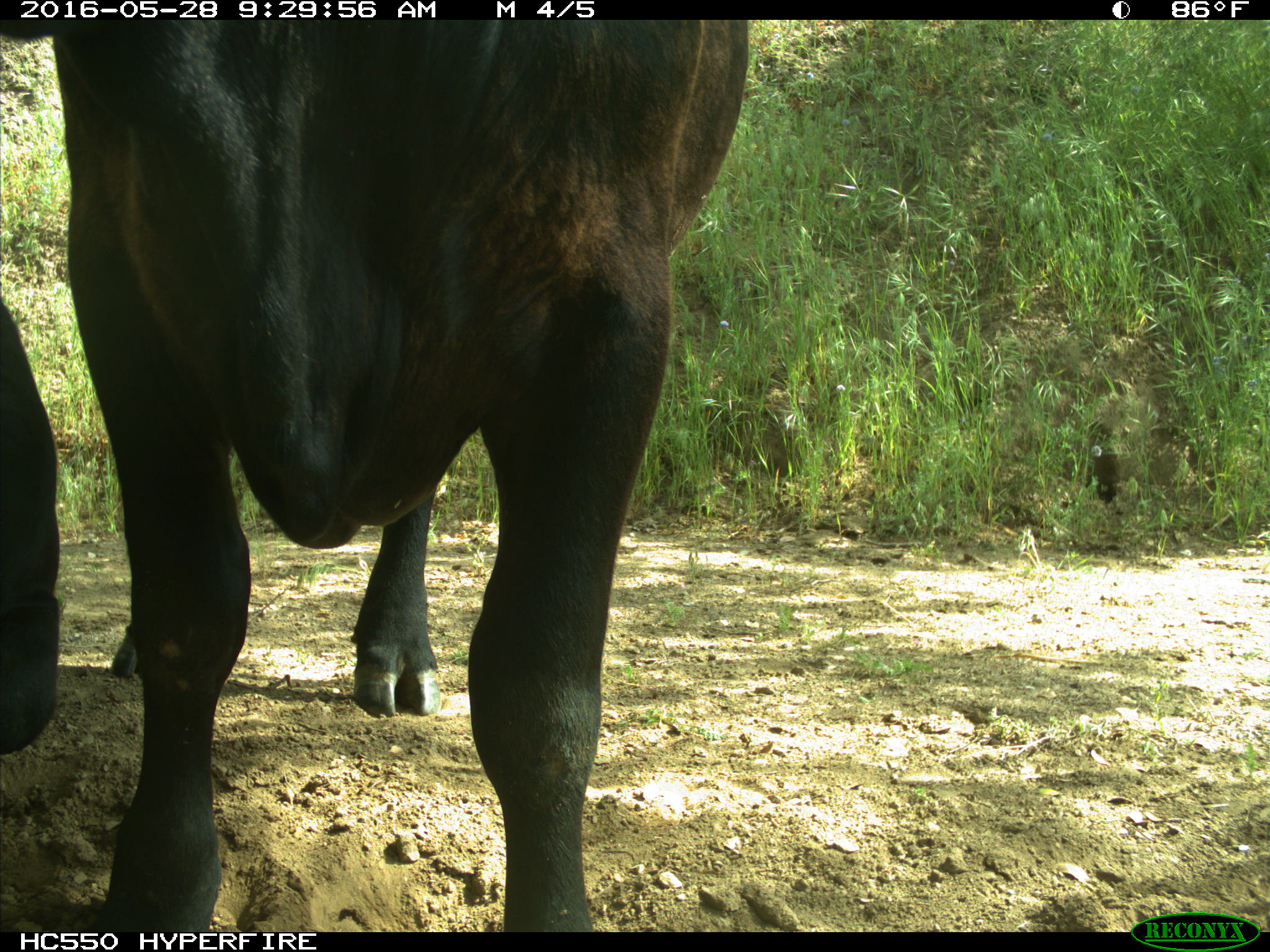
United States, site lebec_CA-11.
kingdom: Animalia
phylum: Chordata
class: Mammalia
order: Artiodactyla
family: Bovidae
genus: Bos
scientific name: Bos taurus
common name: domestic cow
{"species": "Bos taurus (domestic cow)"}